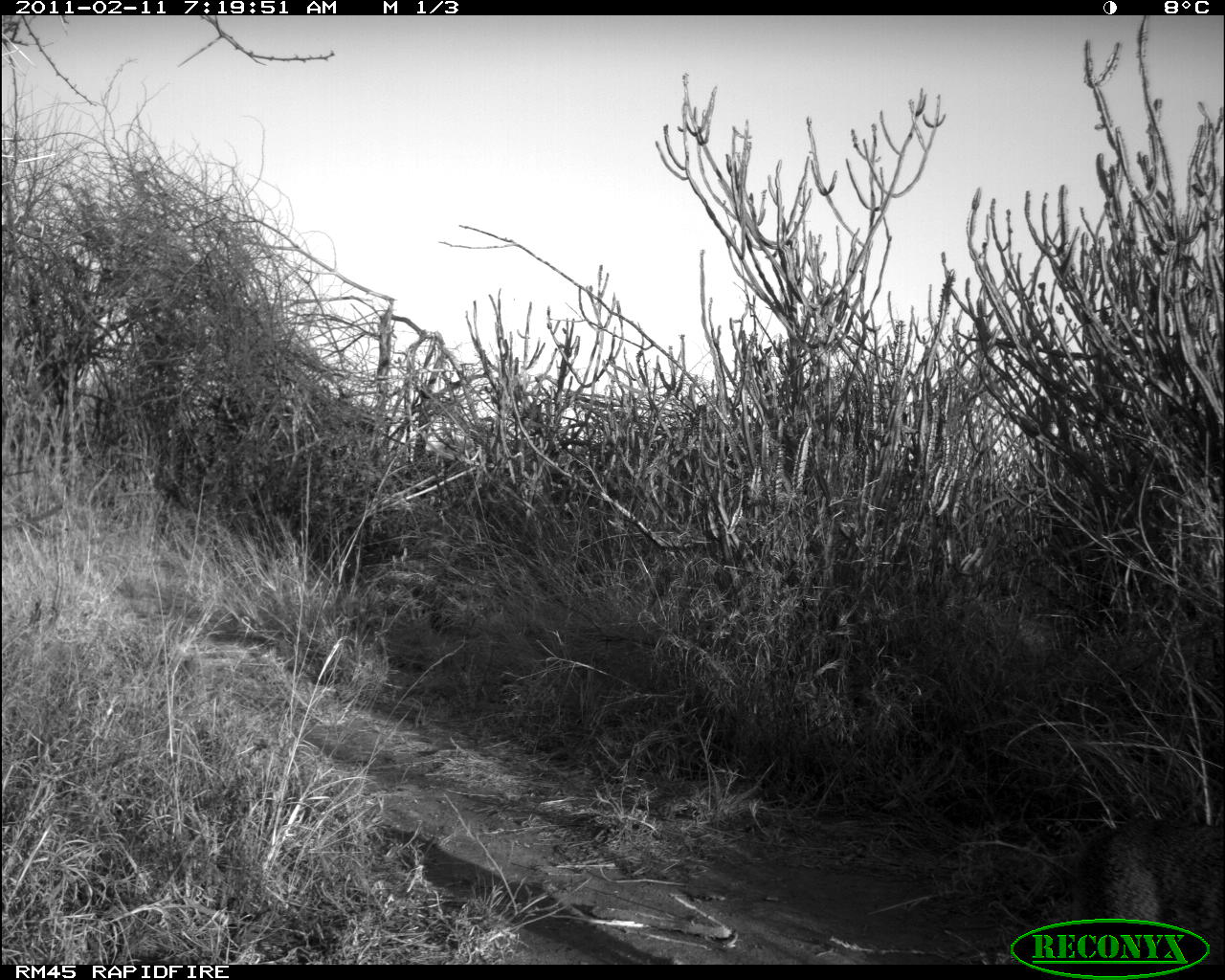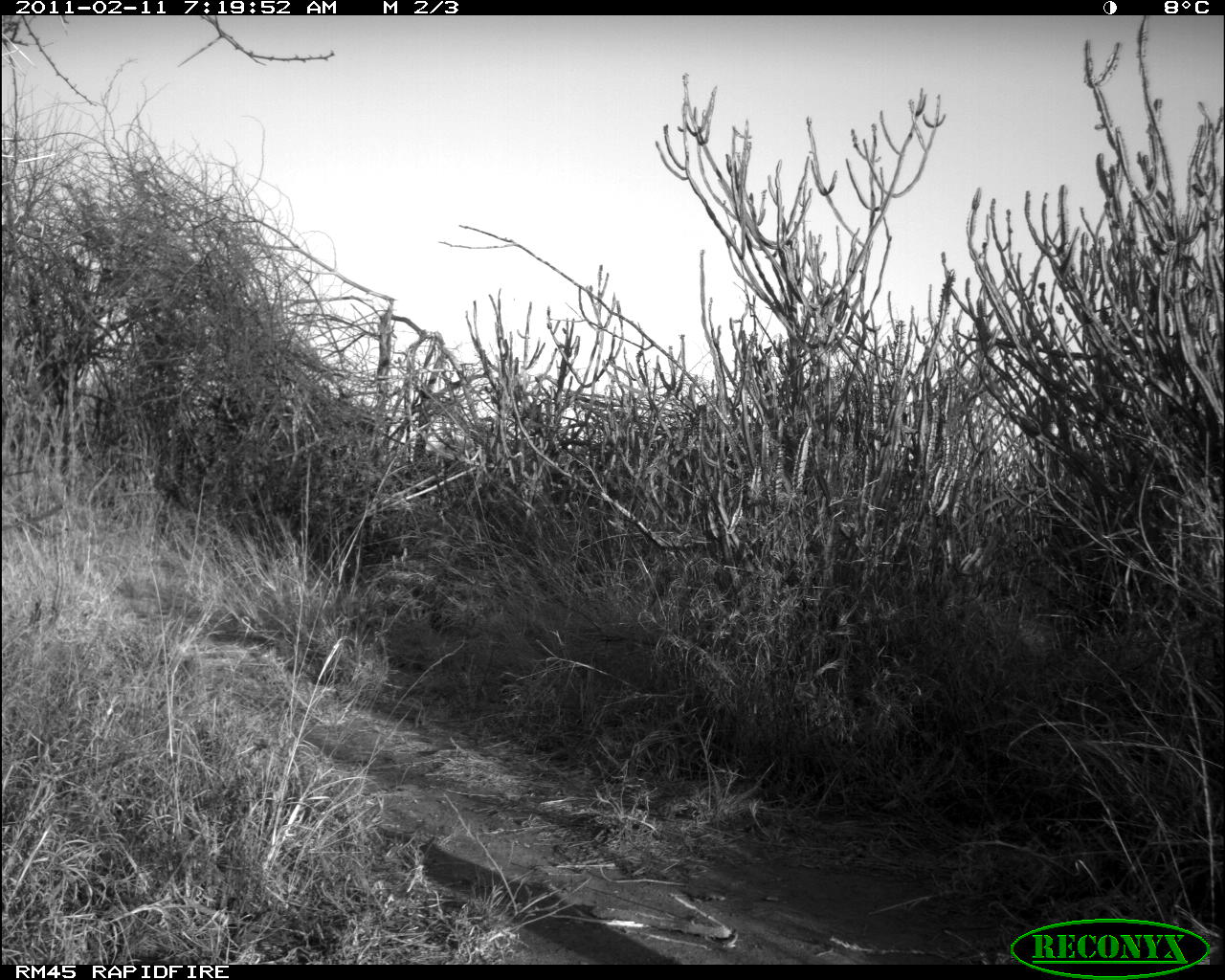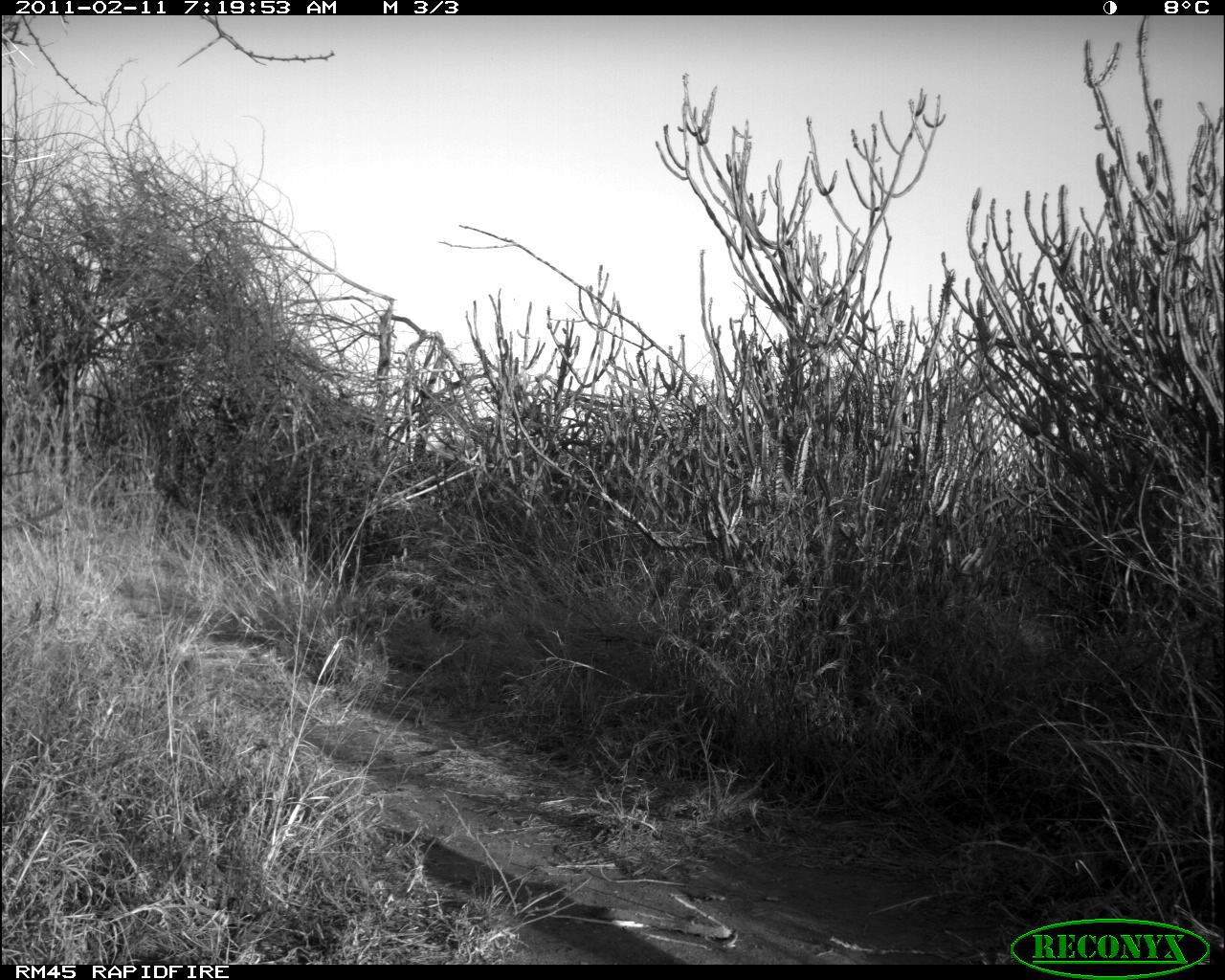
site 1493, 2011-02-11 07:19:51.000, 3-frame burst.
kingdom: Animalia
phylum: Chordata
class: Mammalia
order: Artiodactyla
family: Bovidae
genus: Madoqua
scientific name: Madoqua guentheri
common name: günther's dik-dik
Madoqua guentheri (günther's dik-dik), count 1.